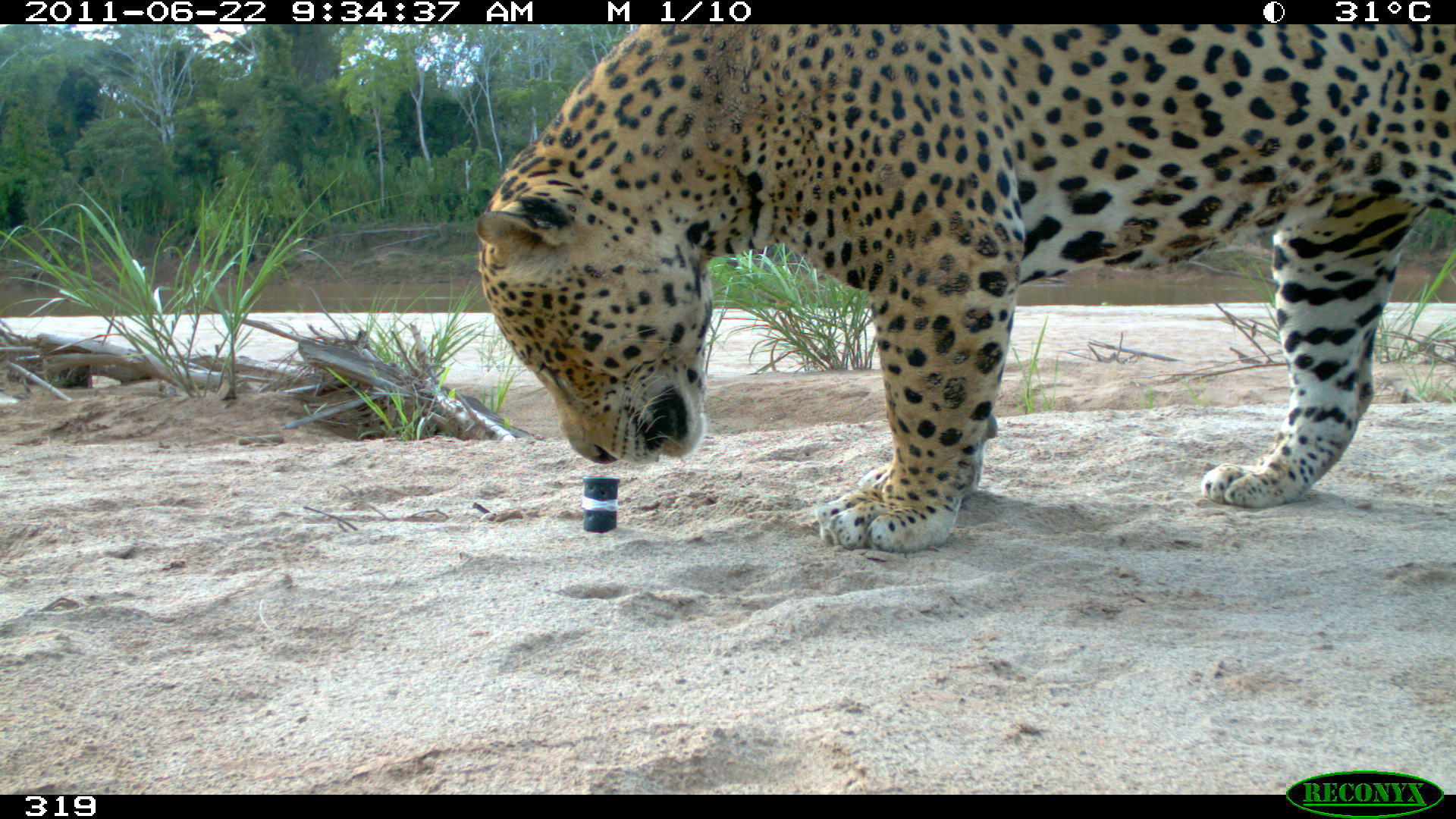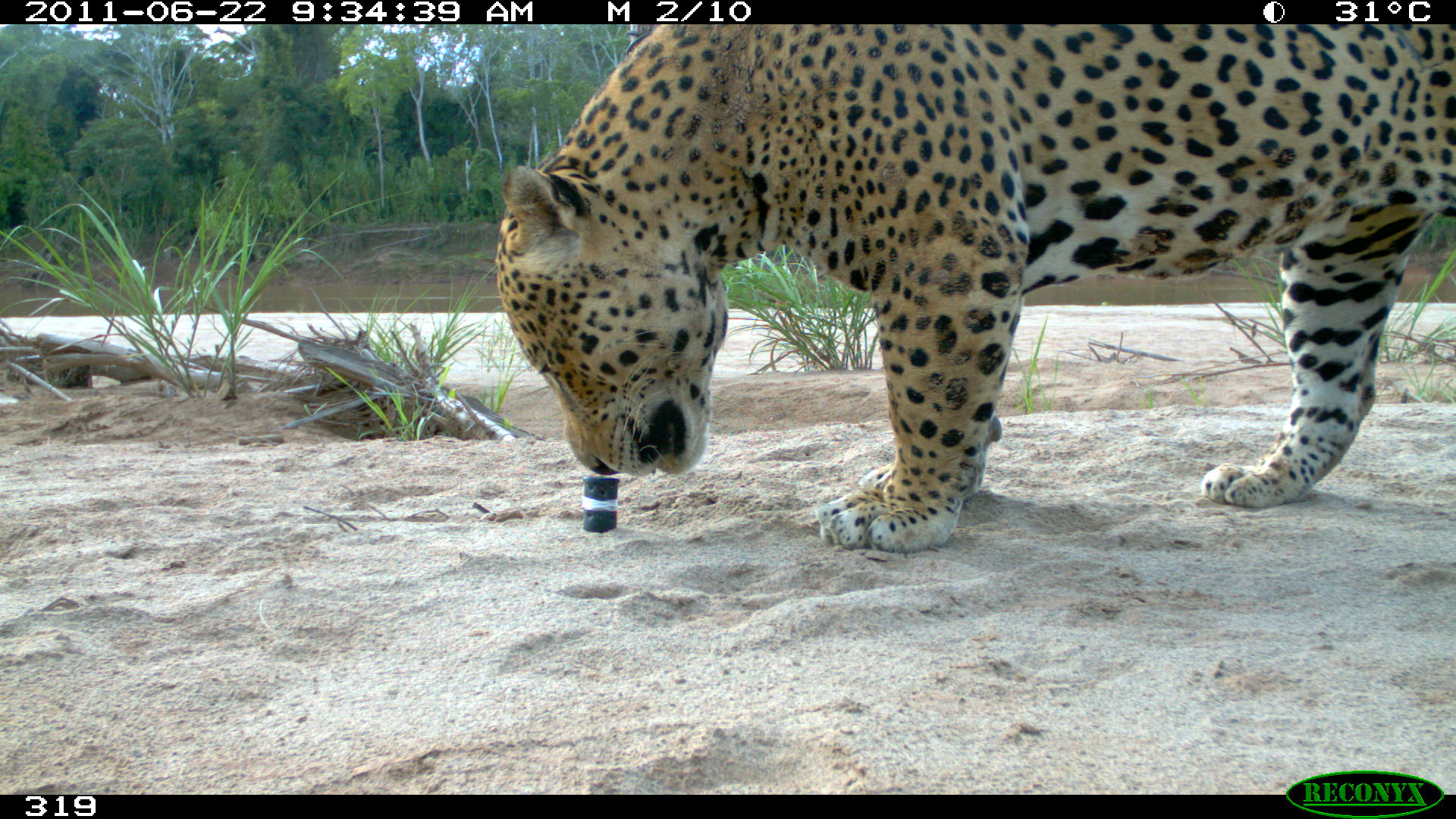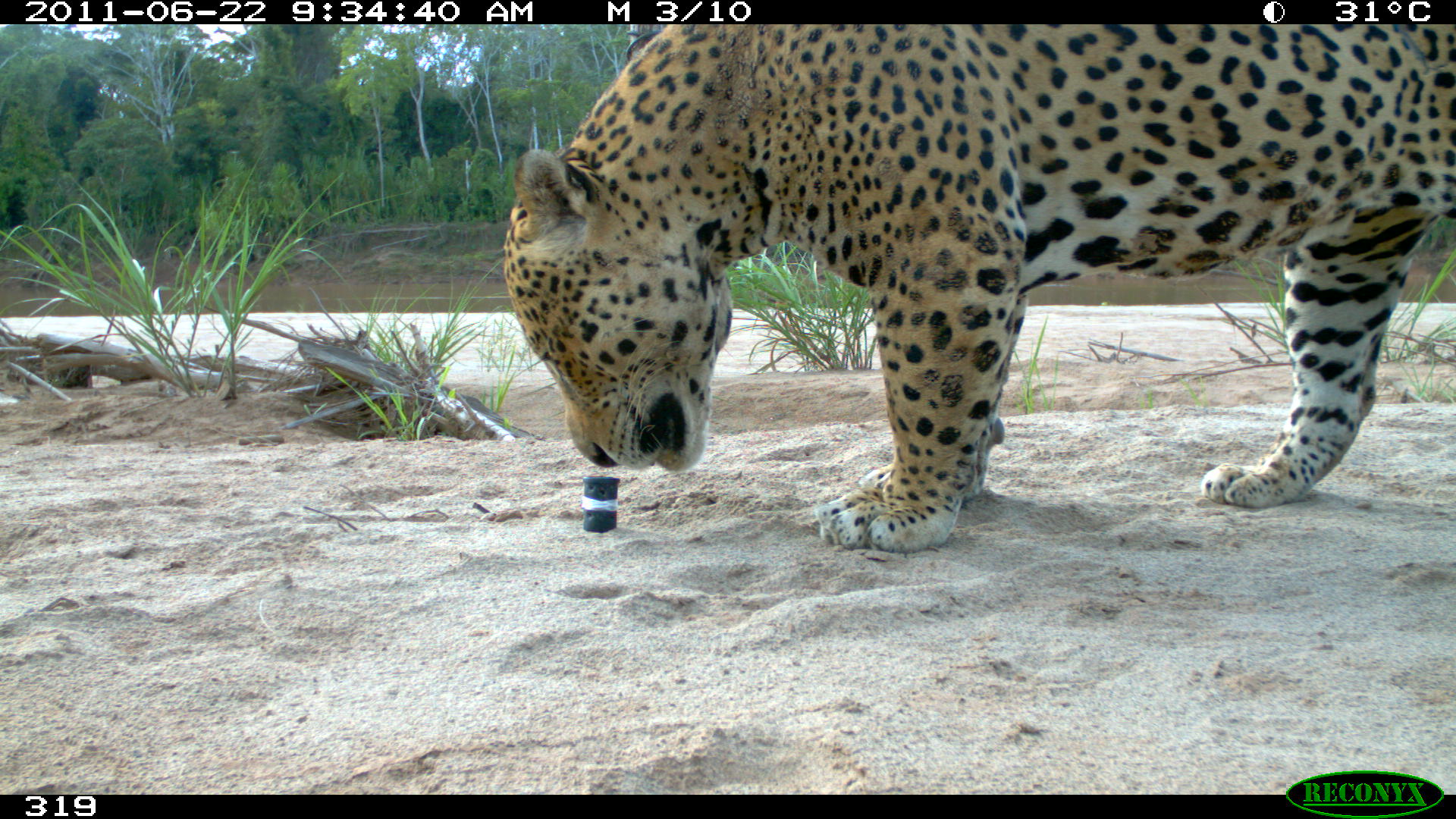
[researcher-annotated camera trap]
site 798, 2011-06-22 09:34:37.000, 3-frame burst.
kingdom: Animalia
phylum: Chordata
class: Mammalia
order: Carnivora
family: Felidae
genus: Panthera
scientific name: Panthera onca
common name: jaguar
Panthera onca (jaguar).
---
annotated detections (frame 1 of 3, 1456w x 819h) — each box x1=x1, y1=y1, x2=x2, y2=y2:
panthera onca: x1=473, y1=24, x2=1456, y2=554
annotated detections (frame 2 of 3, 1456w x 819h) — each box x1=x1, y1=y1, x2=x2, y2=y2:
panthera onca: x1=494, y1=24, x2=1456, y2=554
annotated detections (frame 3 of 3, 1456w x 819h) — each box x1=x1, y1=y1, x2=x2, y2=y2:
panthera onca: x1=501, y1=24, x2=1456, y2=554